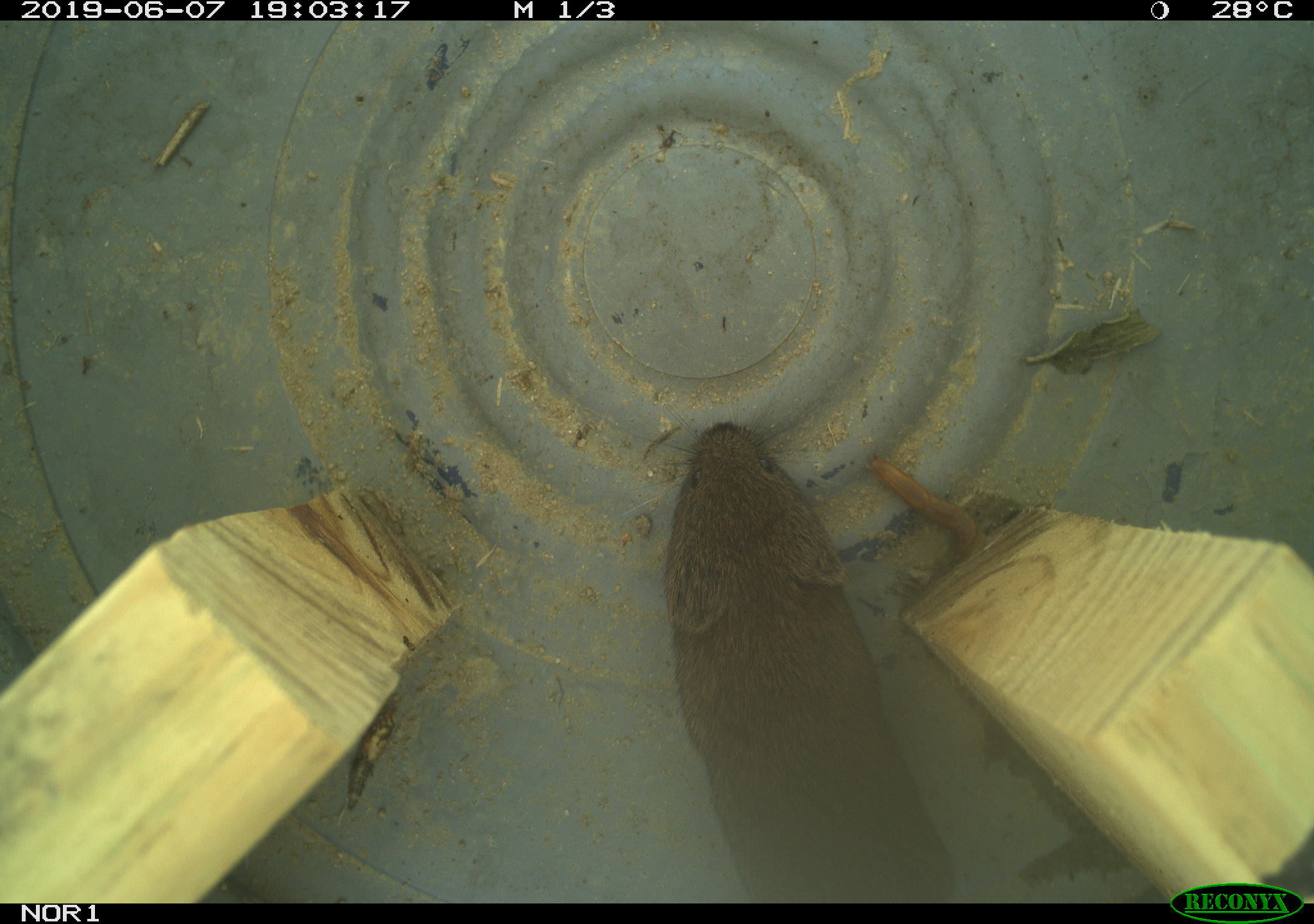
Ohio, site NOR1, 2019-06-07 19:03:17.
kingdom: Animalia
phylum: Chordata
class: Mammalia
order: Rodentia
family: Cricetidae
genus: Microtus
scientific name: Microtus pennsylvanicus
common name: meadow vole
Meadow vole (Microtus pennsylvanicus).